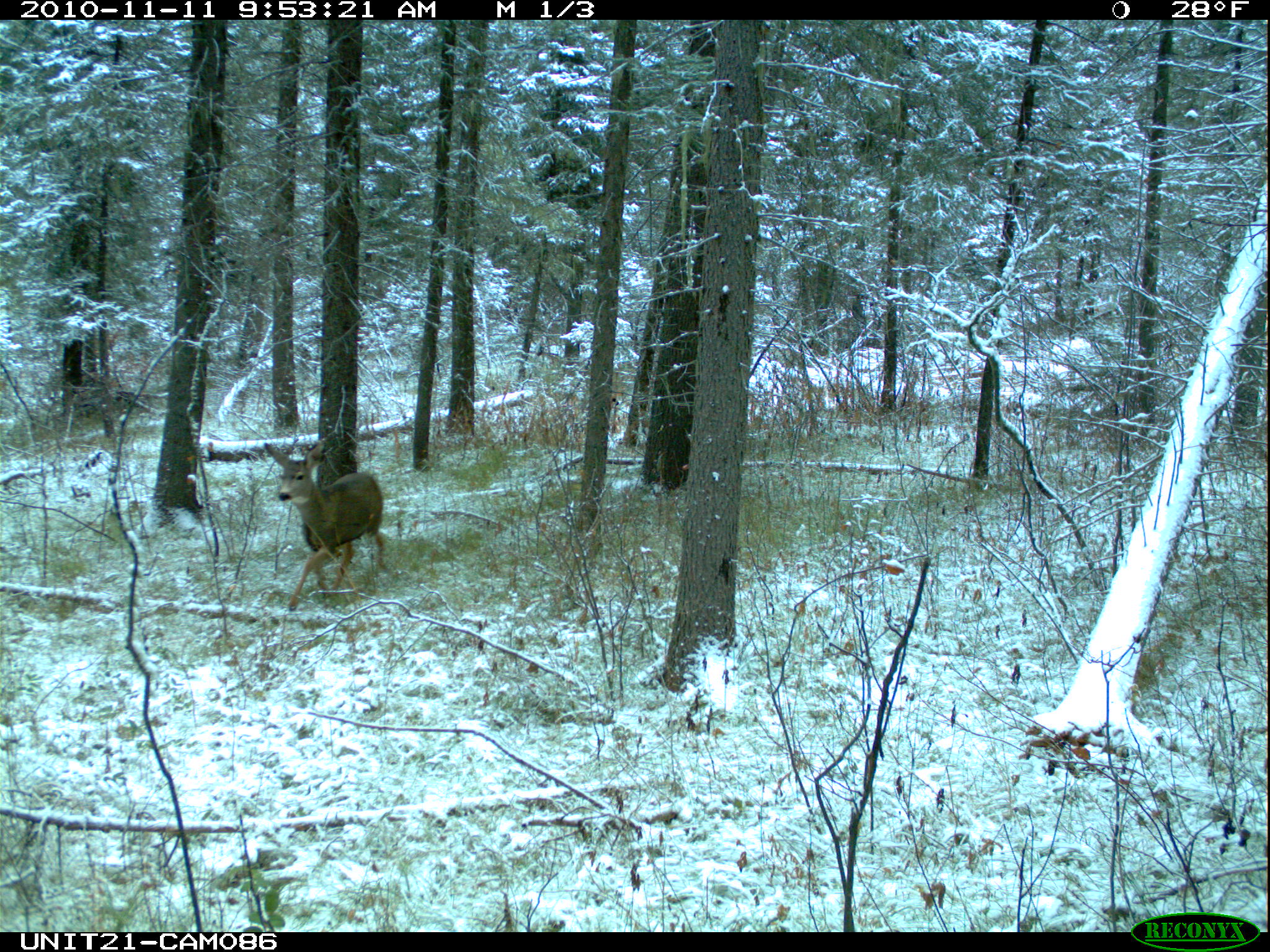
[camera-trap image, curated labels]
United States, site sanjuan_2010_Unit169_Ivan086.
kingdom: Animalia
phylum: Chordata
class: Mammalia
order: Artiodactyla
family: Cervidae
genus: Odocoileus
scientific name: Odocoileus hemionus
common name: mule deer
Odocoileus hemionus (mule deer).